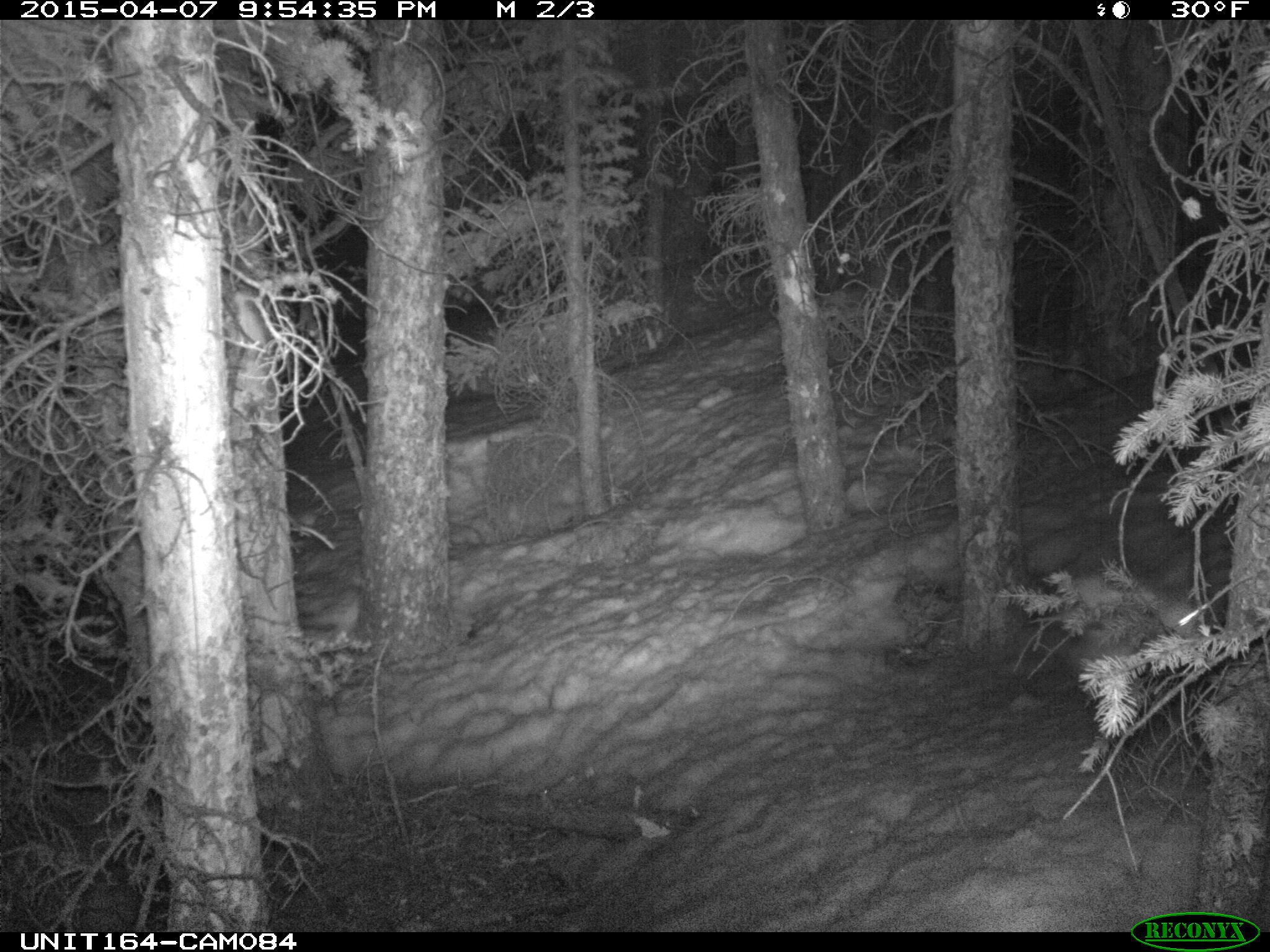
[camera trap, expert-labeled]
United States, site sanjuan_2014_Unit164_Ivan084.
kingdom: Animalia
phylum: Chordata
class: Mammalia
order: Lagomorpha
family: Leporidae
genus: Lepus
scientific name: Lepus americanus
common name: snowshoe hare